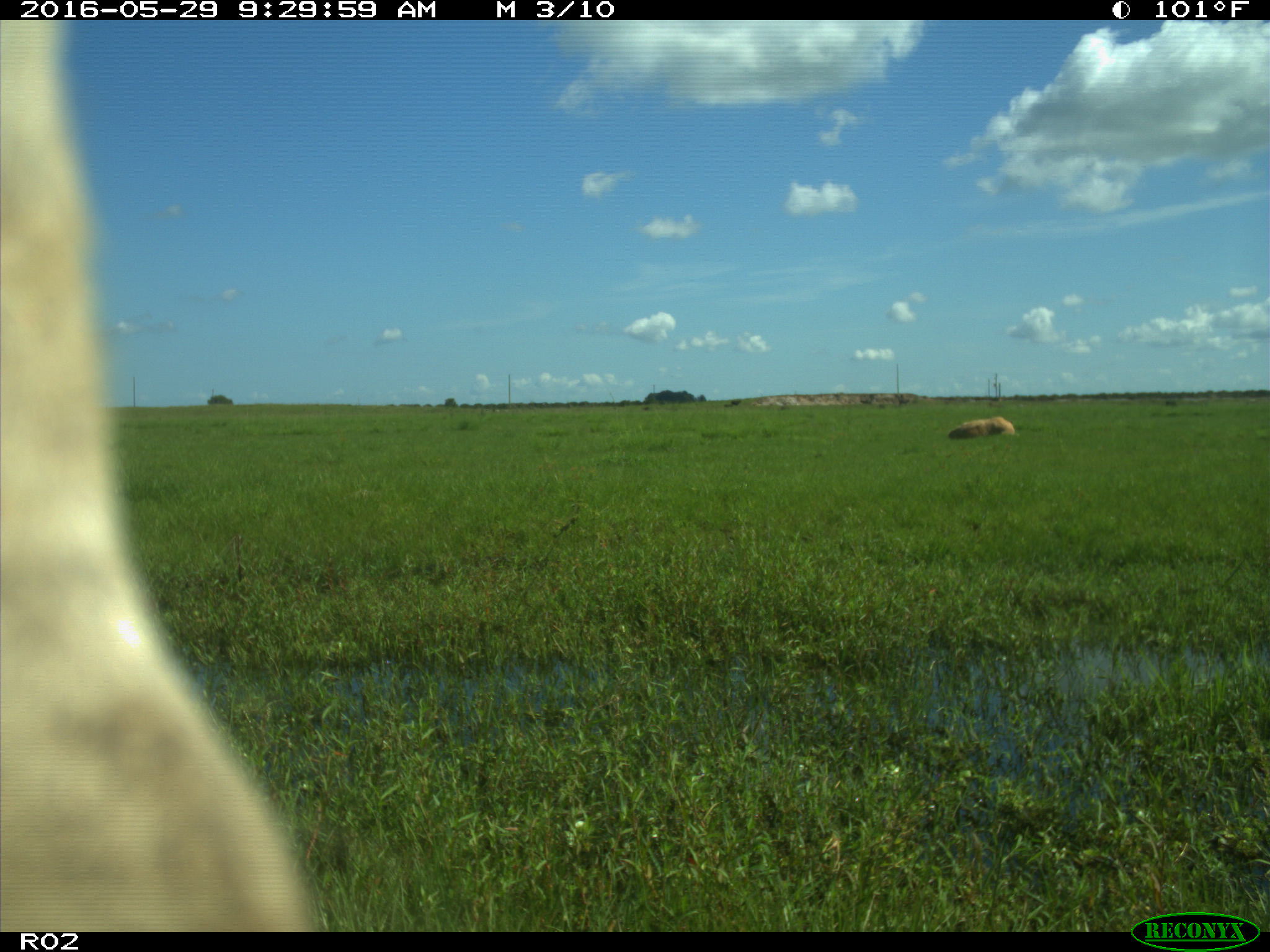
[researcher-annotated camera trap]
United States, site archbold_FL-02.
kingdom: Animalia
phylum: Chordata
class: Mammalia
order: Artiodactyla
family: Bovidae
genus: Bos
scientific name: Bos taurus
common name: domestic cow